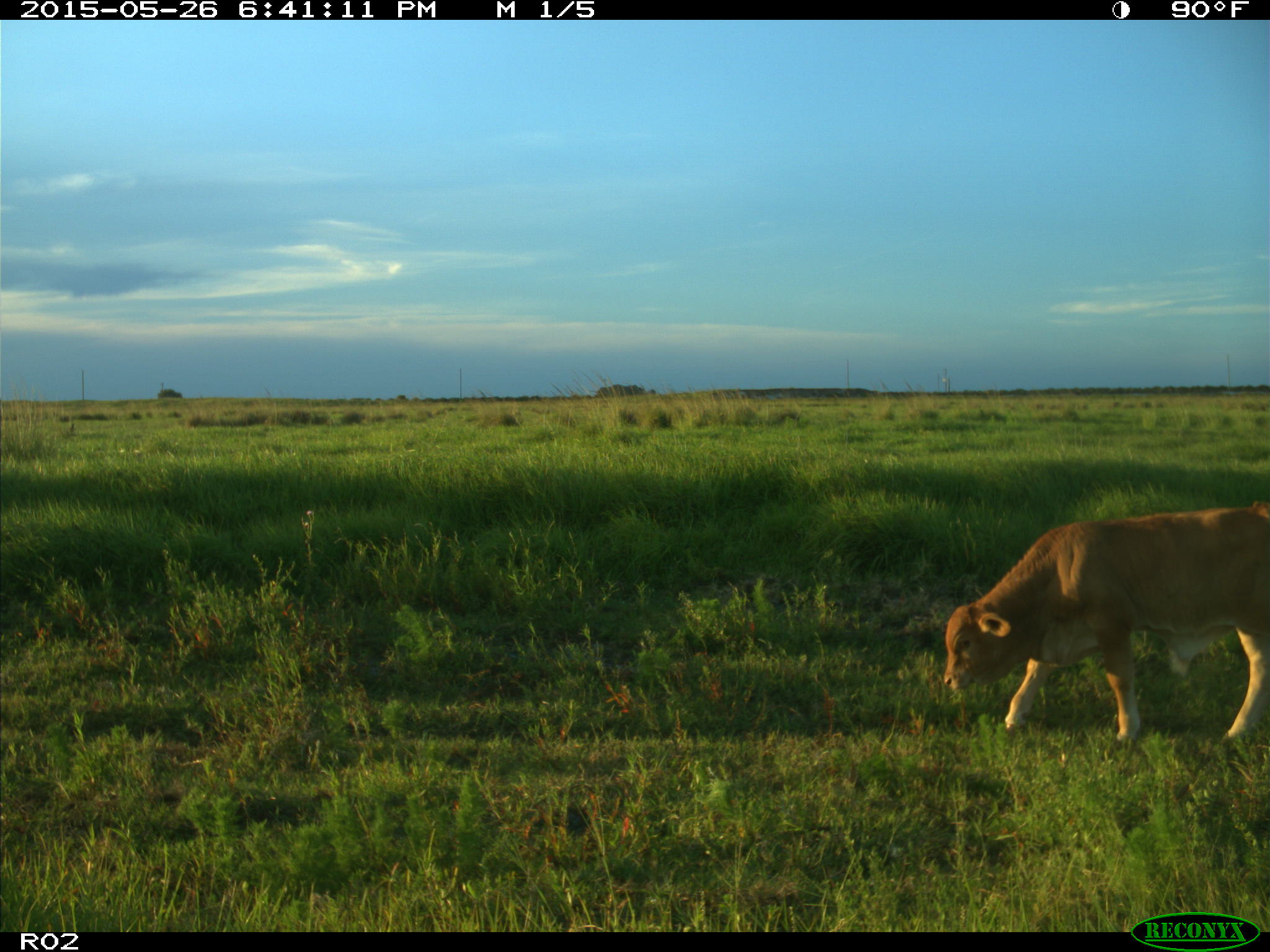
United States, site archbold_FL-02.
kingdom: Animalia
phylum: Chordata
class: Mammalia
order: Artiodactyla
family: Bovidae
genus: Bos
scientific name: Bos taurus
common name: domestic cow